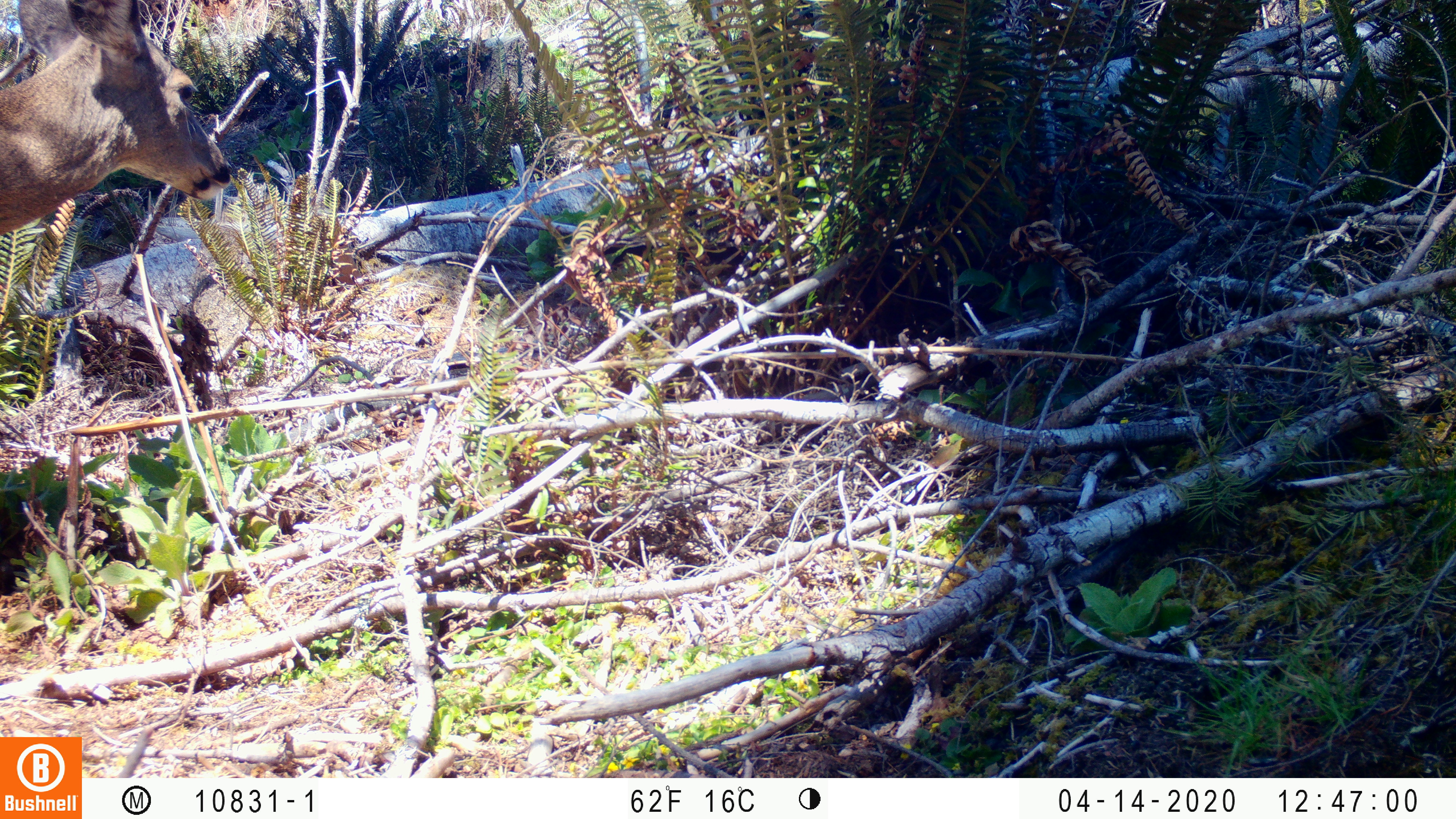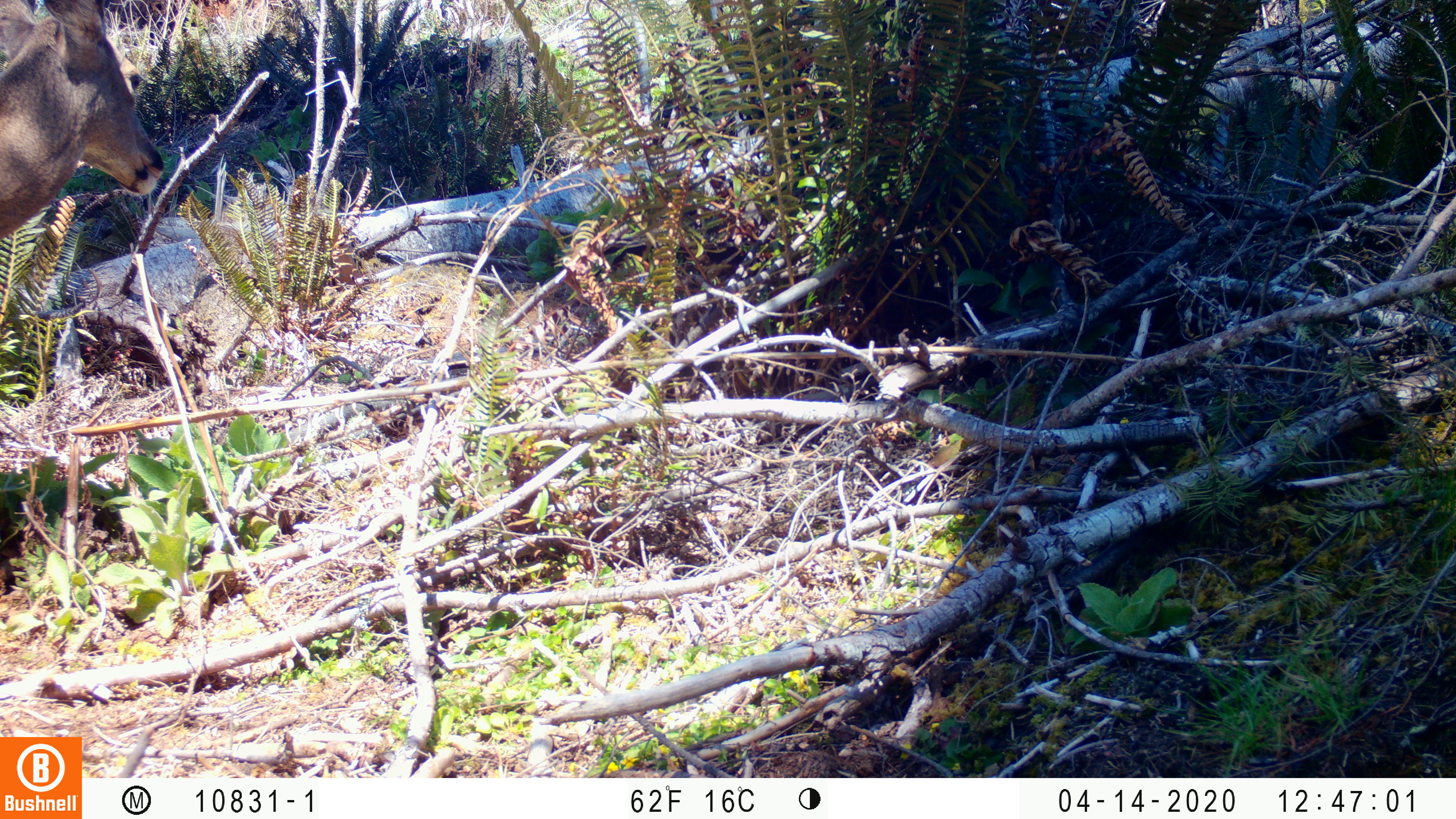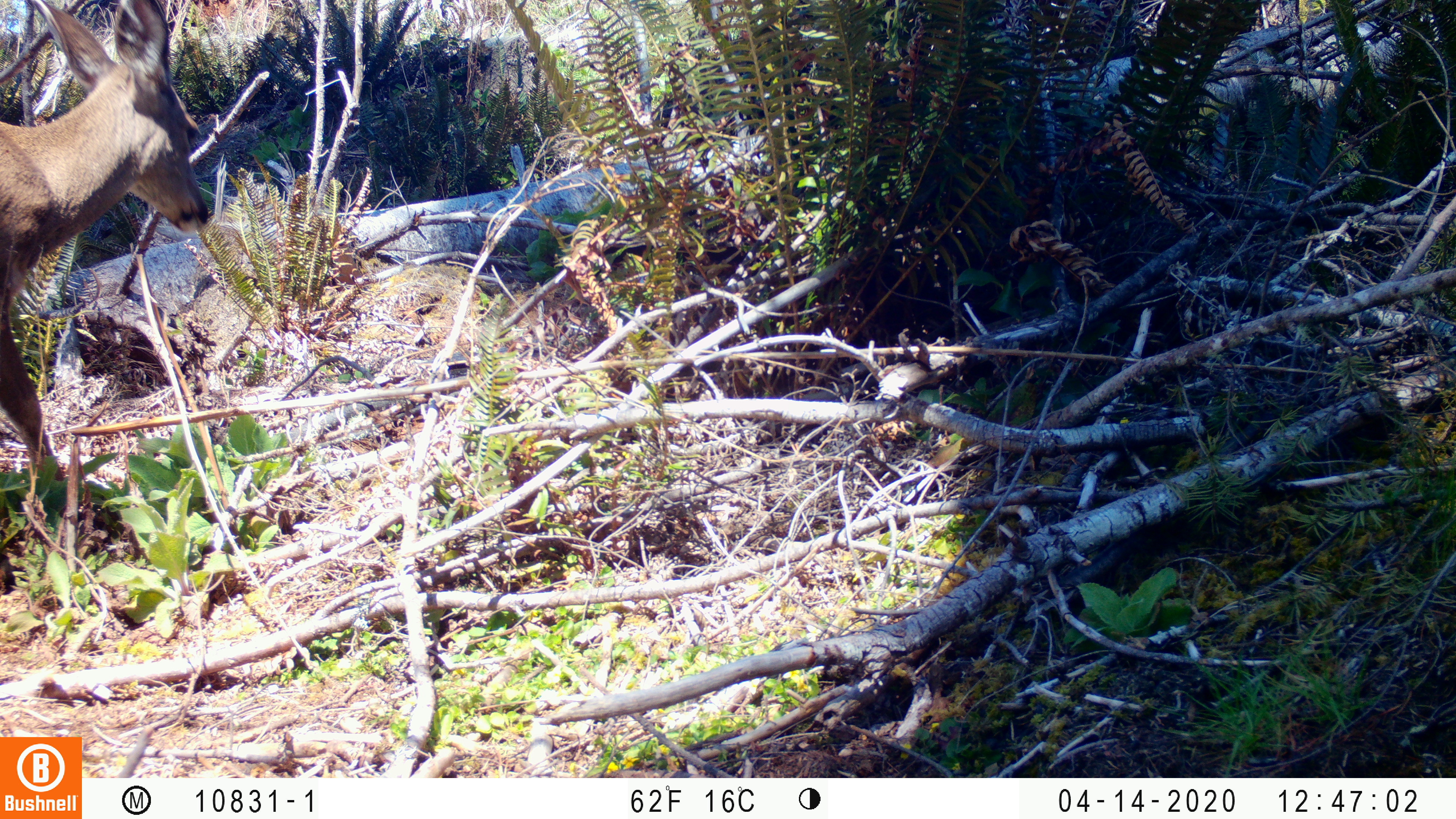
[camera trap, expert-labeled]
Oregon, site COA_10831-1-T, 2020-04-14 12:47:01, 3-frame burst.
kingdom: Animalia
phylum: Chordata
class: Mammalia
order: Artiodactyla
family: Cervidae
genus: Odocoileus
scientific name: Odocoileus hemionus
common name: black-tailed deer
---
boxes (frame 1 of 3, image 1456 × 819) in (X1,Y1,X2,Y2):
black-tailed deer: (0,1,247,241)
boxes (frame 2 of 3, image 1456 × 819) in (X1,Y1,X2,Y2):
black-tailed deer: (0,0,173,247)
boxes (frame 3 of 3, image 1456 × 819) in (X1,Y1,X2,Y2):
black-tailed deer: (0,0,230,523)